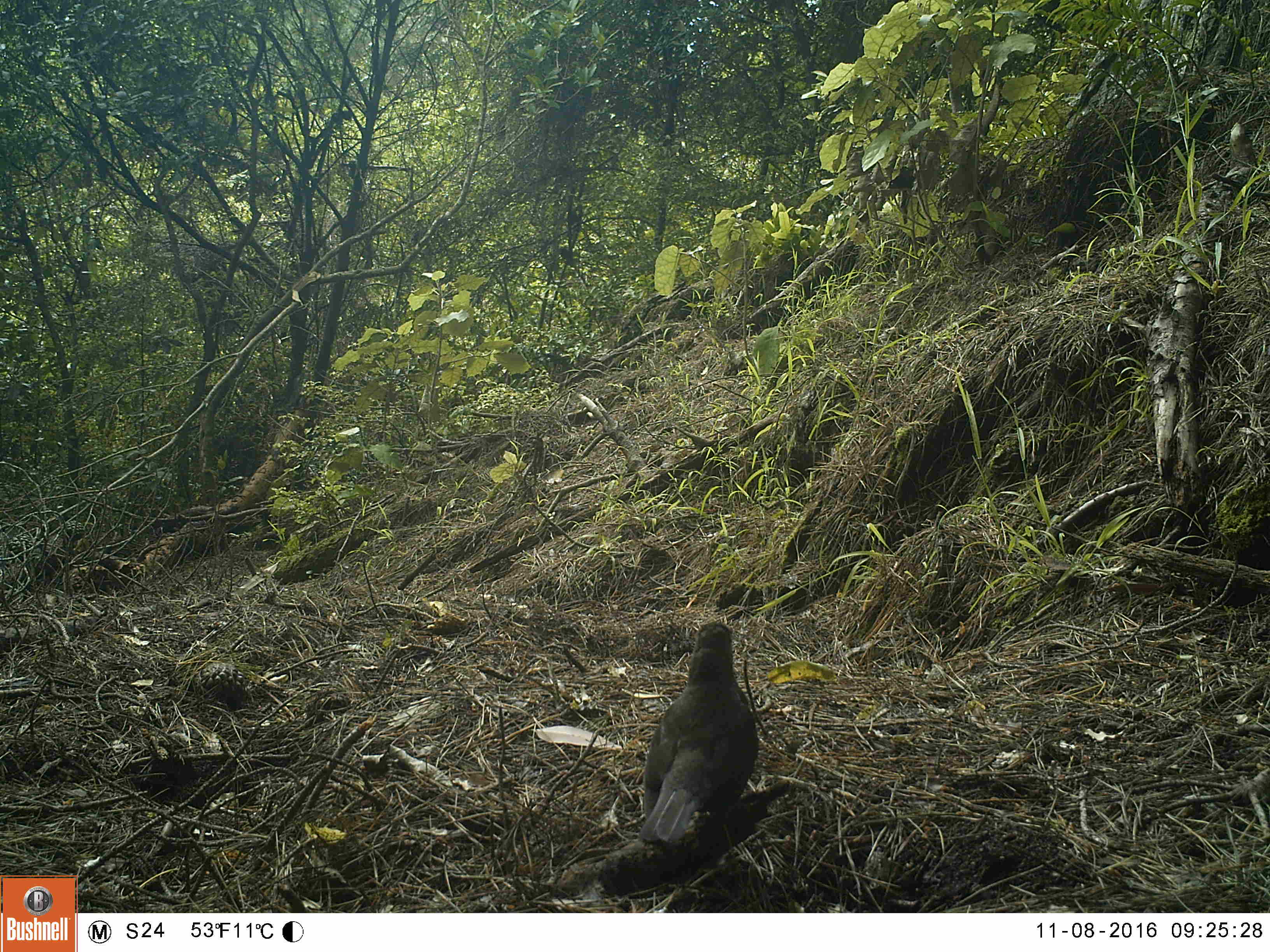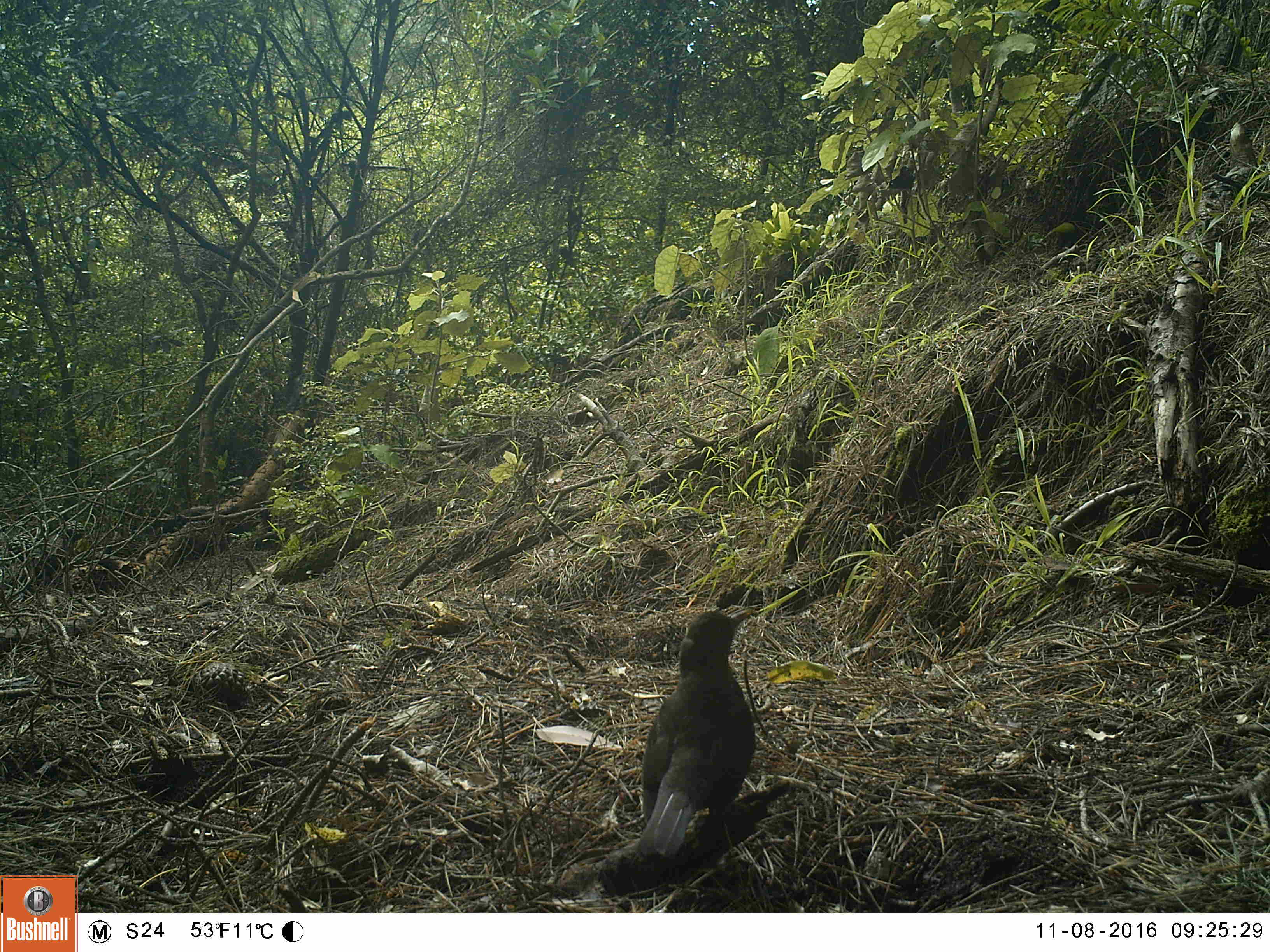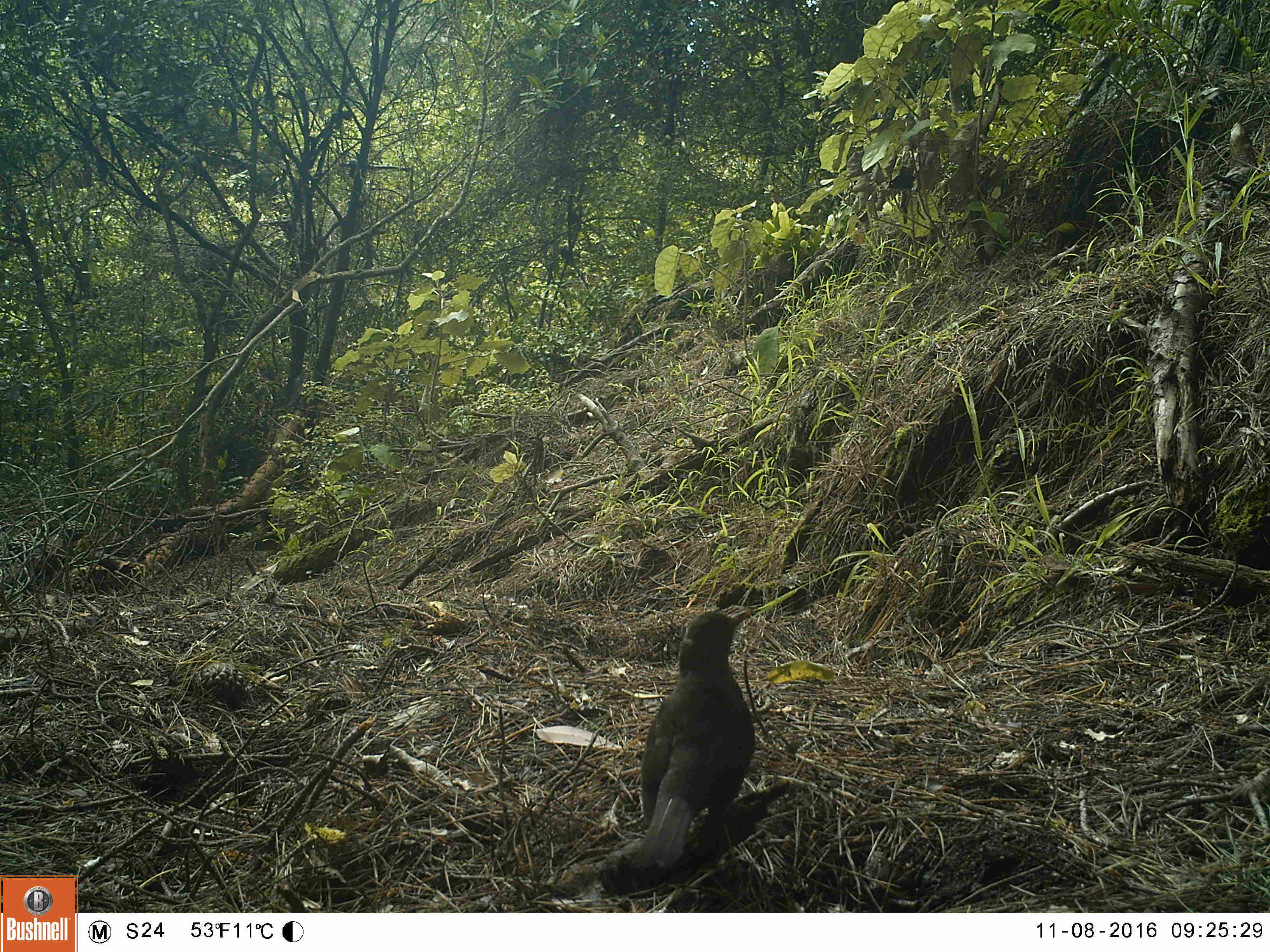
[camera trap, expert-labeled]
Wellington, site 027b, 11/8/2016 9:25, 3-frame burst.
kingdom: Animalia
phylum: Chordata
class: Aves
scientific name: Aves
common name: bird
Bird (Aves).